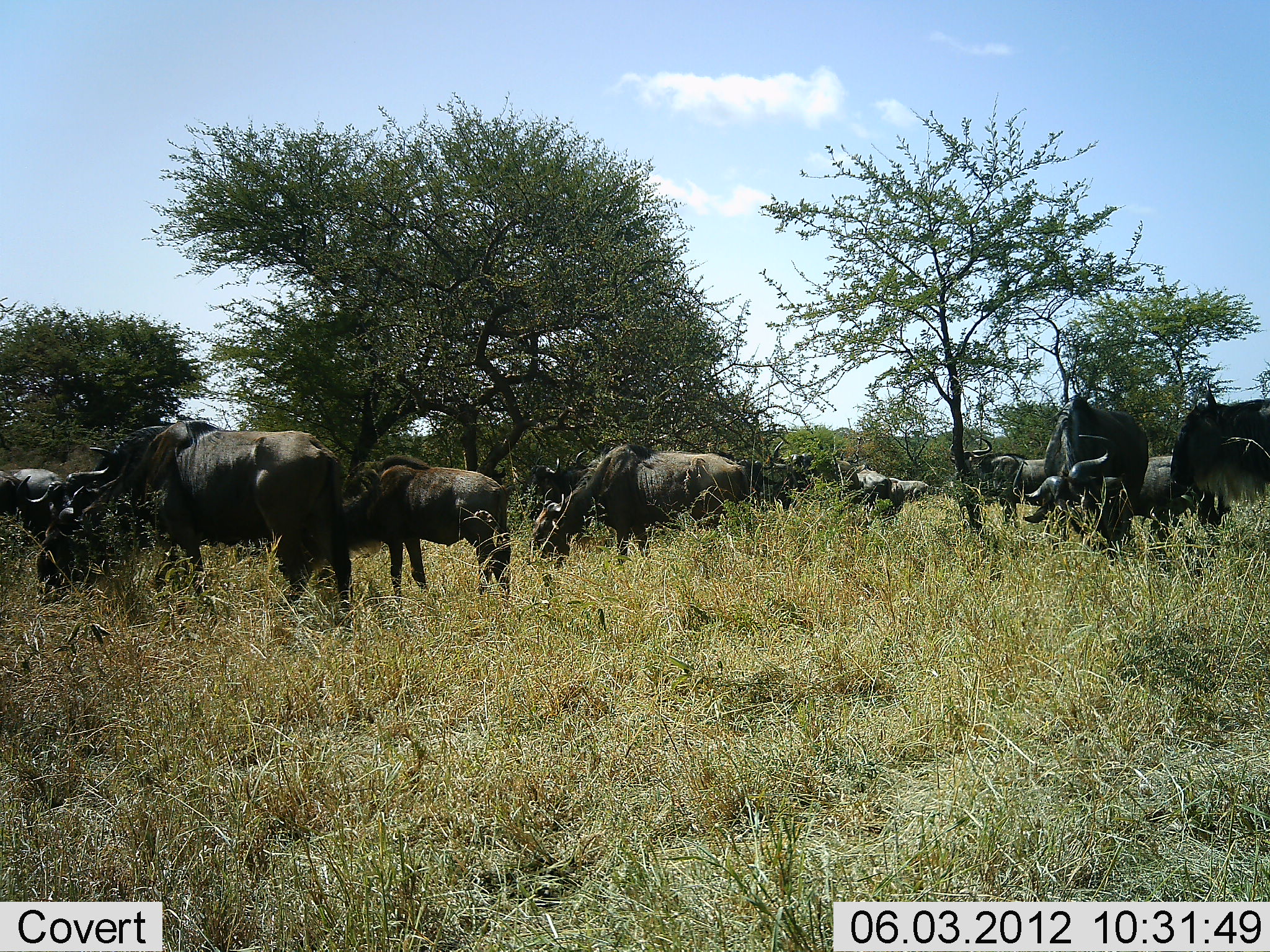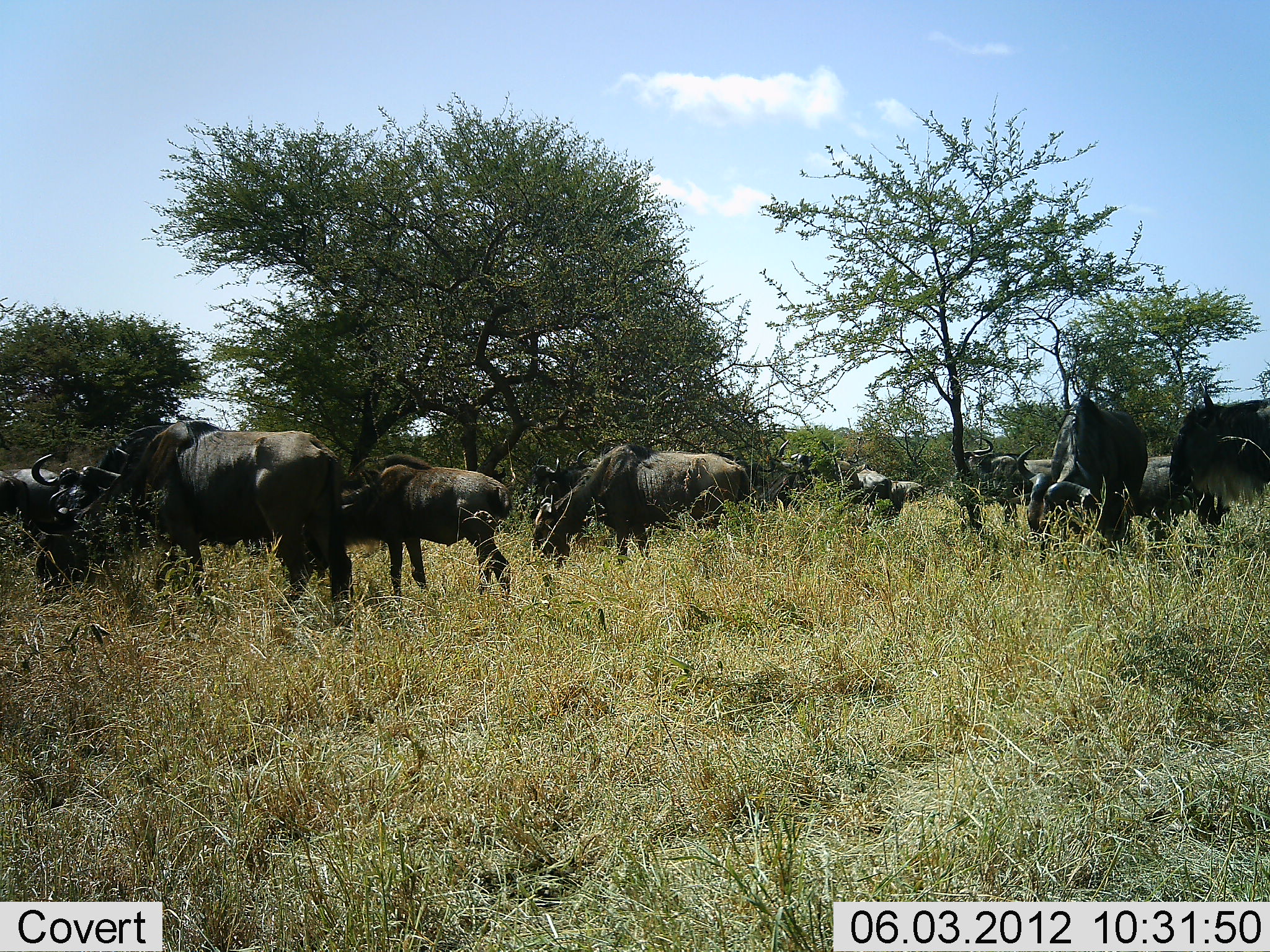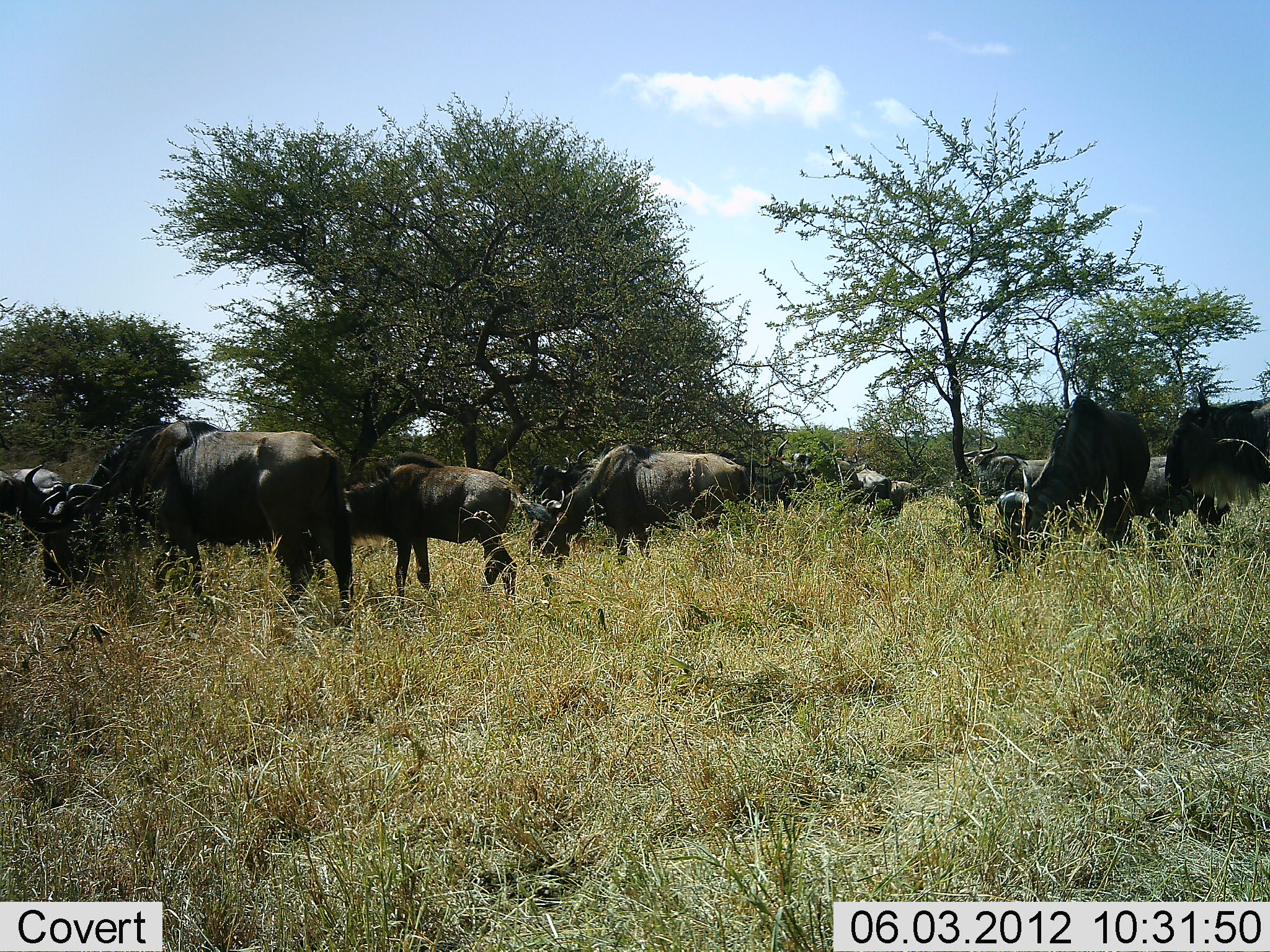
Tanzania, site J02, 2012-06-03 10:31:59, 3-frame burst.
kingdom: Animalia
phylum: Chordata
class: Mammalia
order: Artiodactyla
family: Bovidae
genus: Connochaetes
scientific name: Connochaetes taurinus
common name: blue wildebeest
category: wildebeest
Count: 11-50.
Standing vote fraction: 73%.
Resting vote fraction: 9%.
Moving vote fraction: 18%.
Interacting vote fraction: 0%.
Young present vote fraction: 9%.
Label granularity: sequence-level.